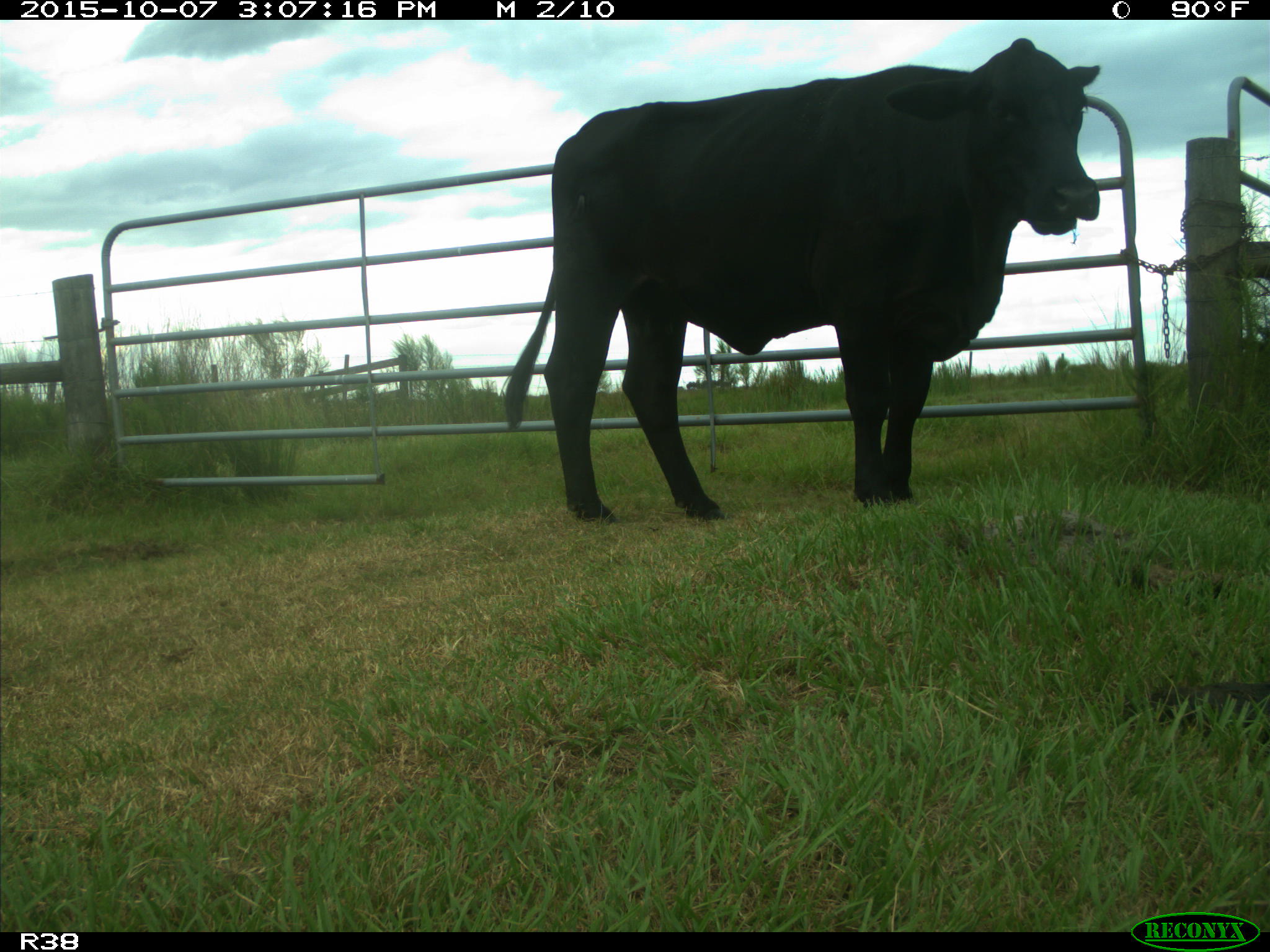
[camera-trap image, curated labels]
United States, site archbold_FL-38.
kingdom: Animalia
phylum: Chordata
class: Mammalia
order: Artiodactyla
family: Bovidae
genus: Bos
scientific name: Bos taurus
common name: domestic cow